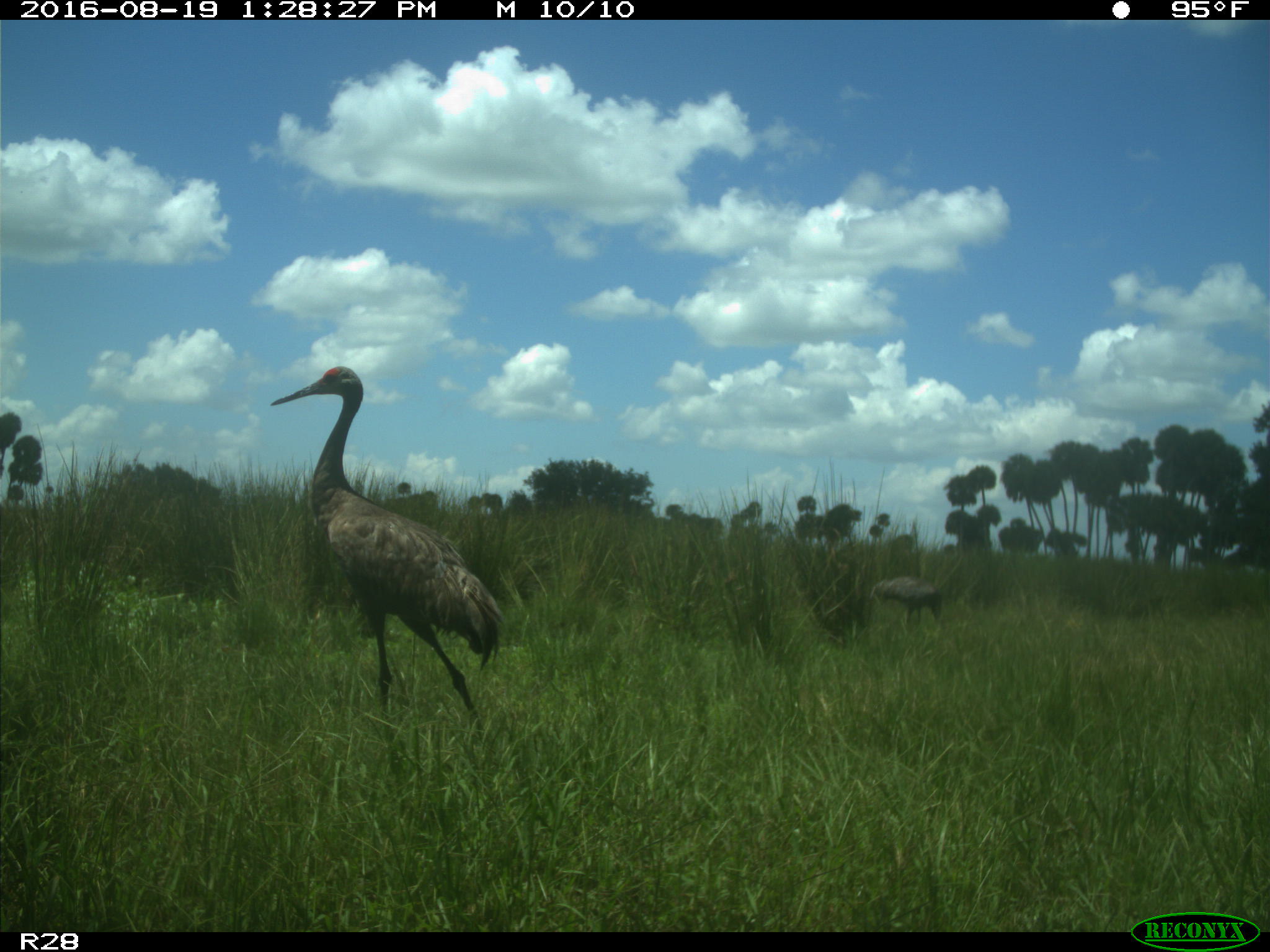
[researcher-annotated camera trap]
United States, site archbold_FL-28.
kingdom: Animalia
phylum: Chordata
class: Aves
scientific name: Aves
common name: birds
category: unidentified bird